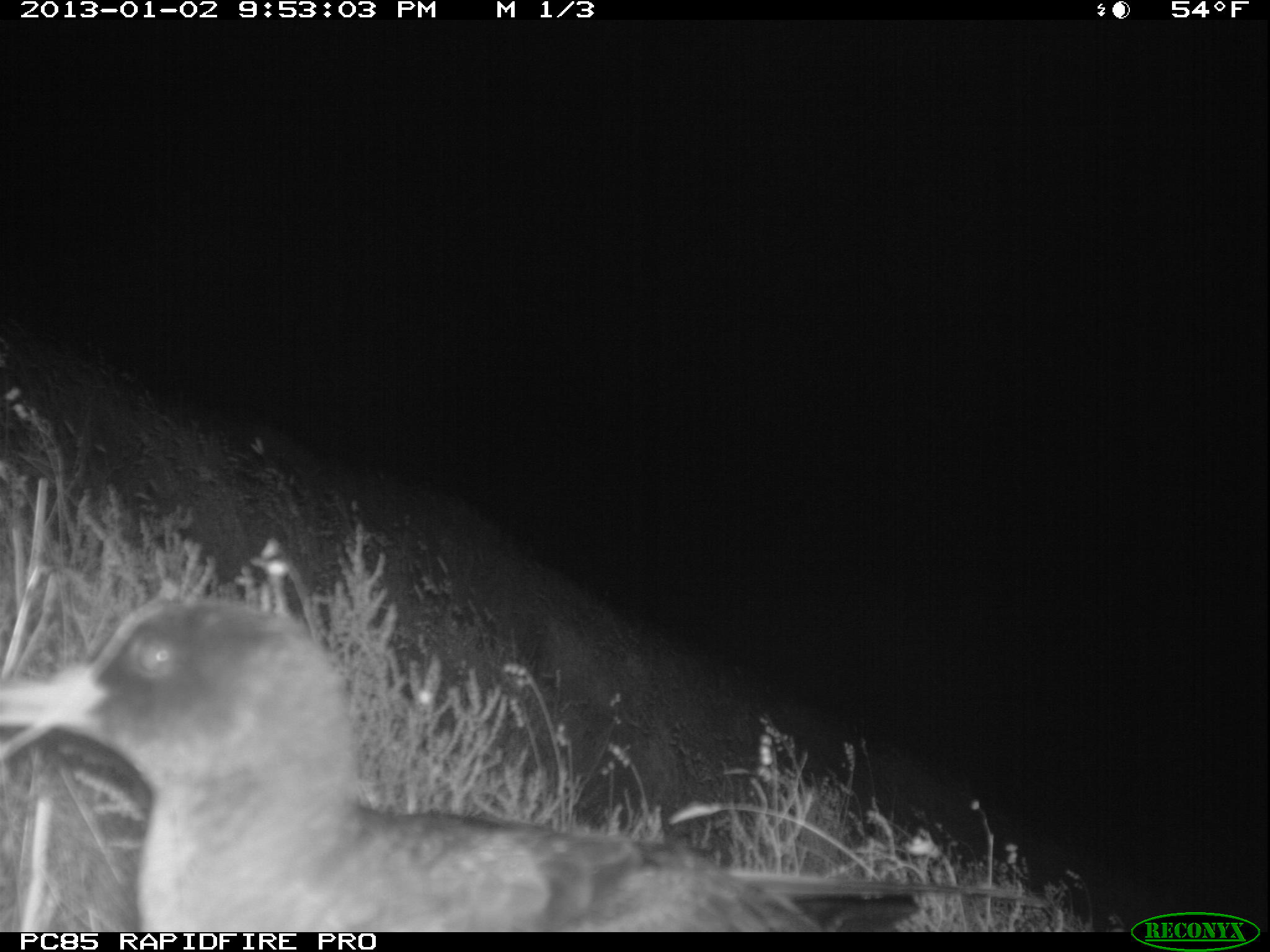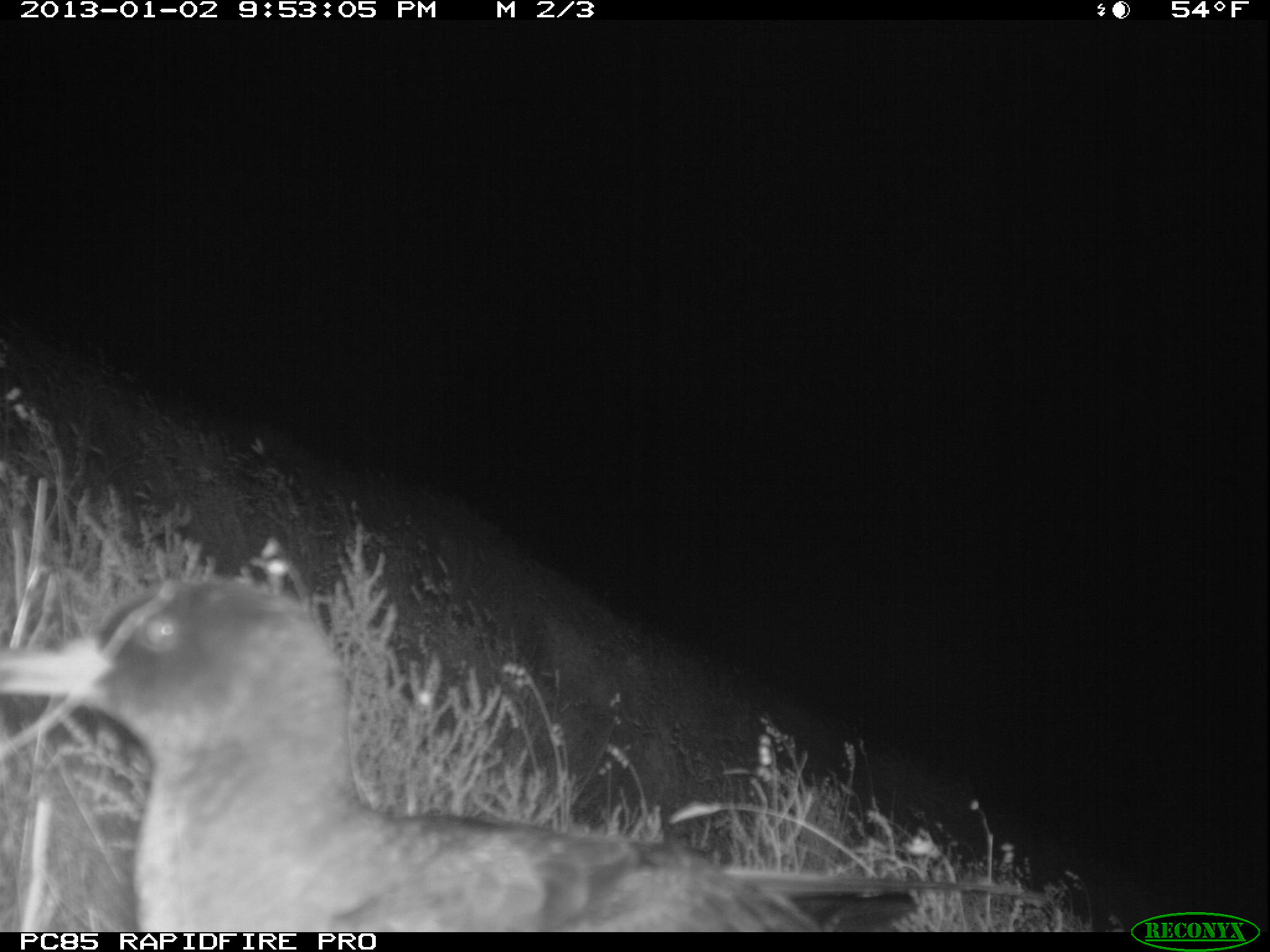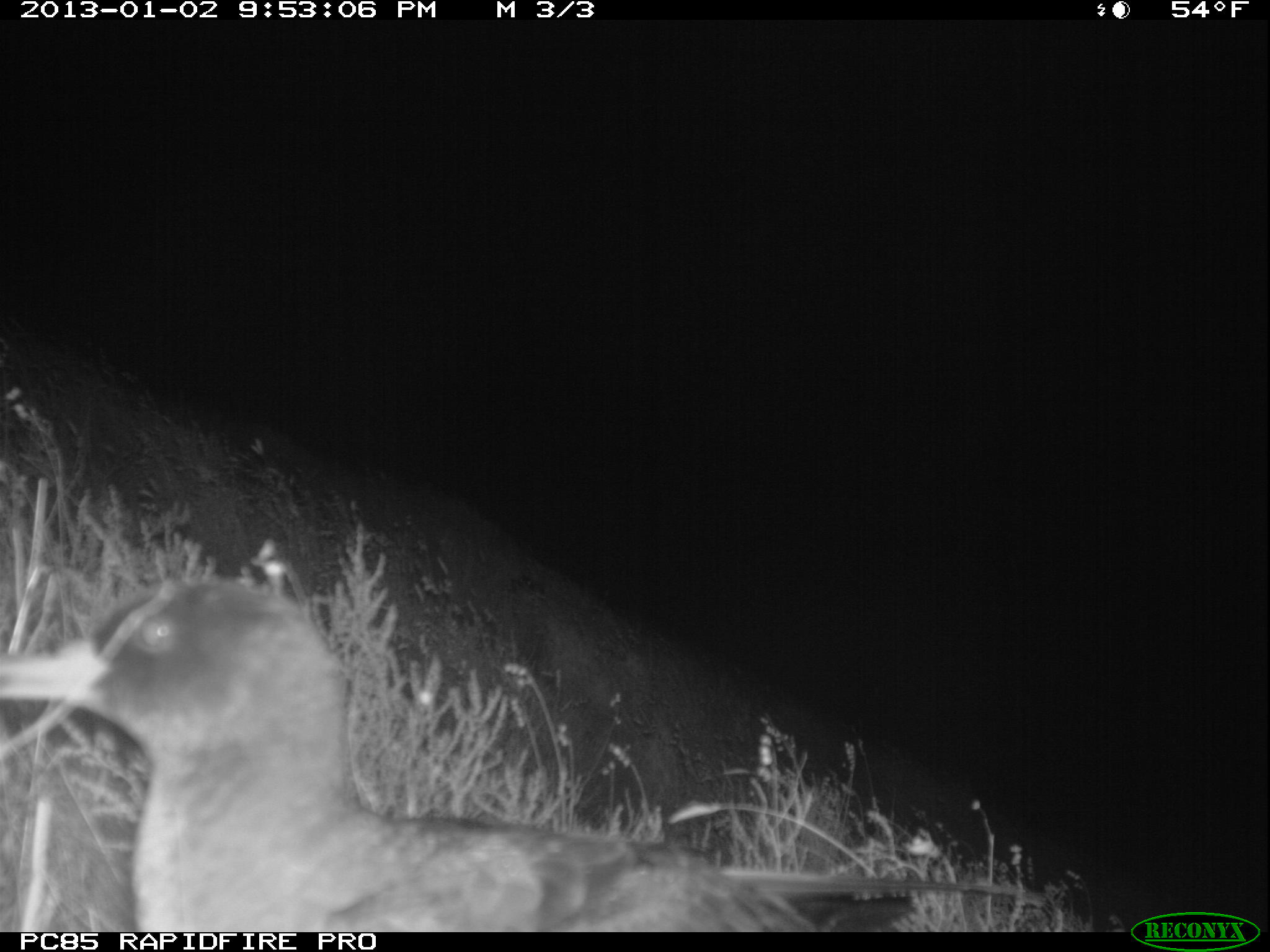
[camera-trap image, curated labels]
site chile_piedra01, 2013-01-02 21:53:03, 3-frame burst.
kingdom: Animalia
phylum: Chordata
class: Aves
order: Procellariiformes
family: Procellariidae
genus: Calonectris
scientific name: Calonectris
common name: shearwater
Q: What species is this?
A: Shearwater (Calonectris).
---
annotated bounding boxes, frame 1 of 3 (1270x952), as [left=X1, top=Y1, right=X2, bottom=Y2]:
shearwater: [left=10, top=598, right=993, bottom=932]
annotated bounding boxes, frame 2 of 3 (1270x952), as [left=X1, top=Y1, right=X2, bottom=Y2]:
shearwater: [left=9, top=578, right=999, bottom=933]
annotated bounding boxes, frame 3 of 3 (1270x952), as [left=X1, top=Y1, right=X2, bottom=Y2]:
shearwater: [left=17, top=574, right=1021, bottom=931]